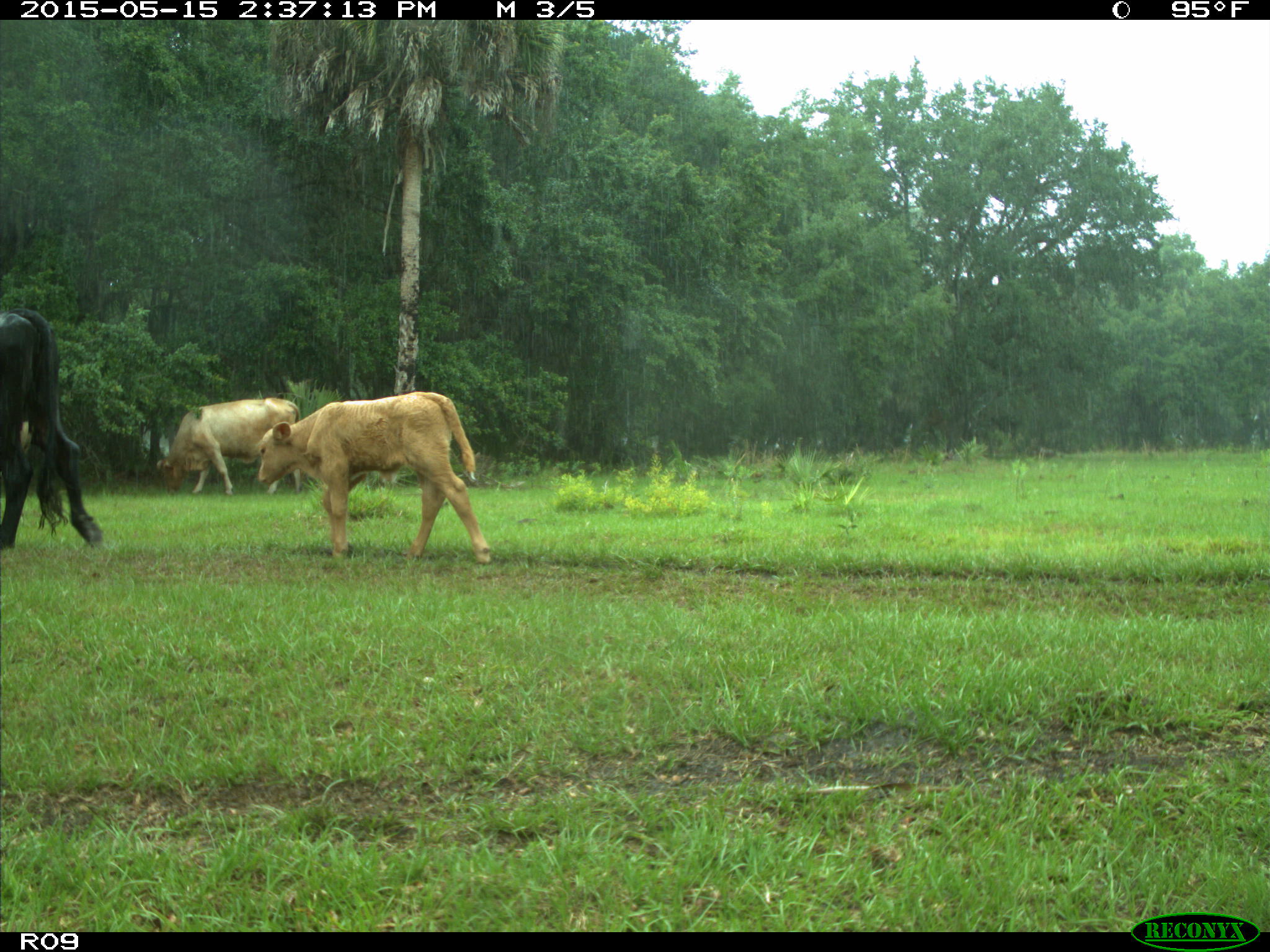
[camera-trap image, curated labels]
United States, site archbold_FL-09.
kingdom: Animalia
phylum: Chordata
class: Mammalia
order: Artiodactyla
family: Bovidae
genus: Bos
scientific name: Bos taurus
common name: domestic cow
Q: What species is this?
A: Bos taurus (domestic cow).